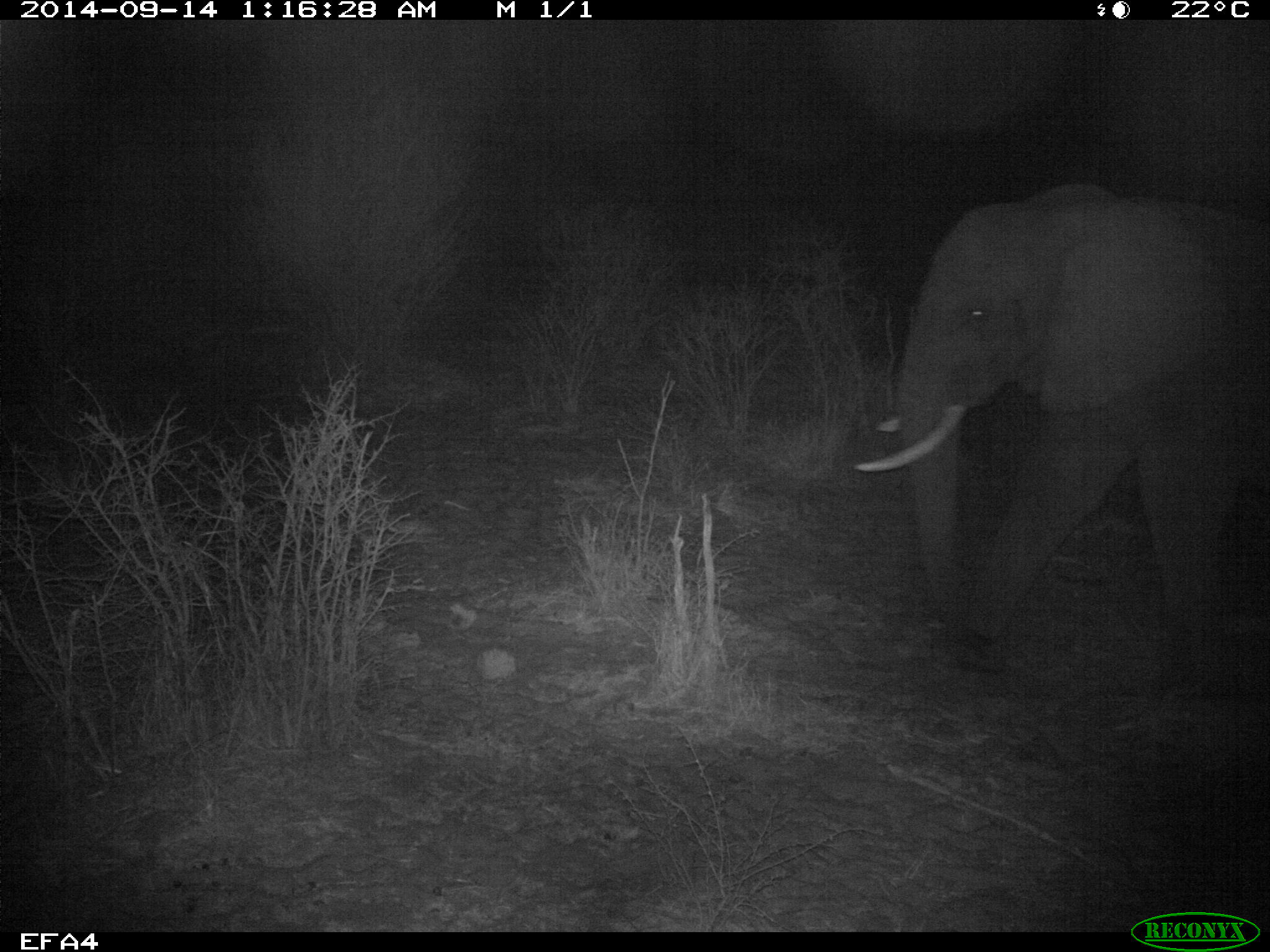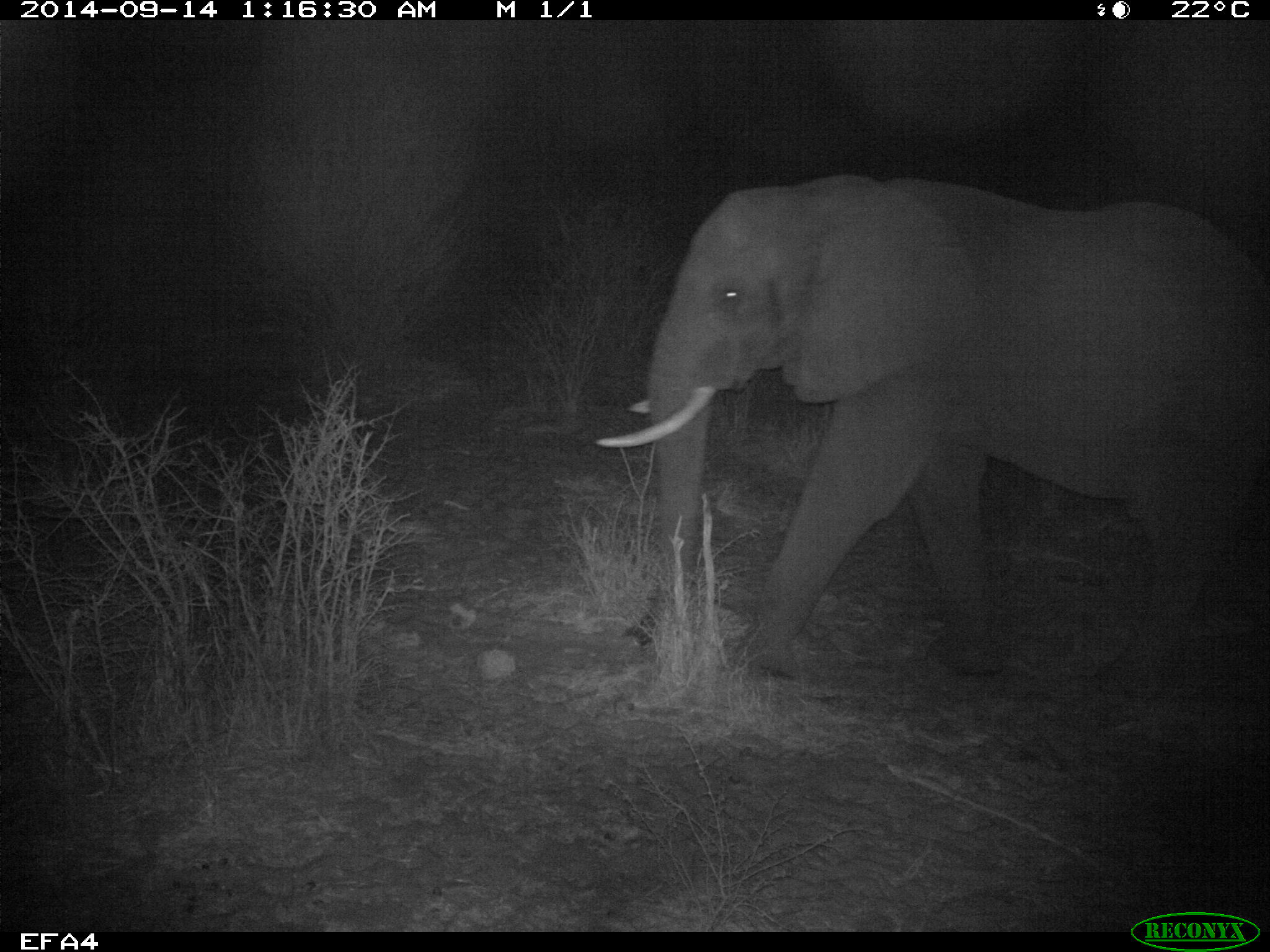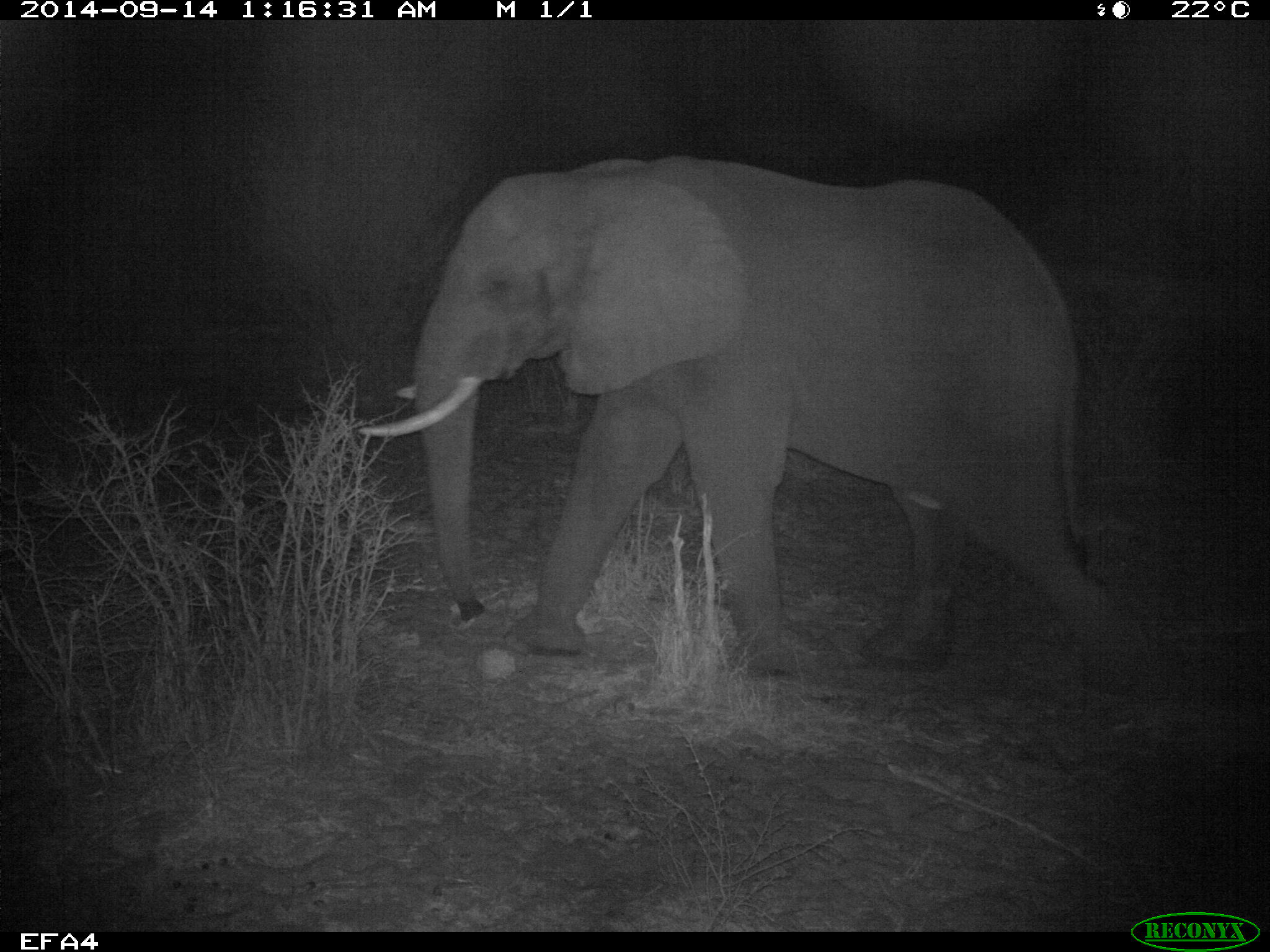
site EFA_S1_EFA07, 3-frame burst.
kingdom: Animalia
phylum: Chordata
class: Mammalia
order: Proboscidea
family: Elephantidae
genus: Loxodonta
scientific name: Loxodonta africana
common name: african bush elephant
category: elephant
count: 1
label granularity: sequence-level